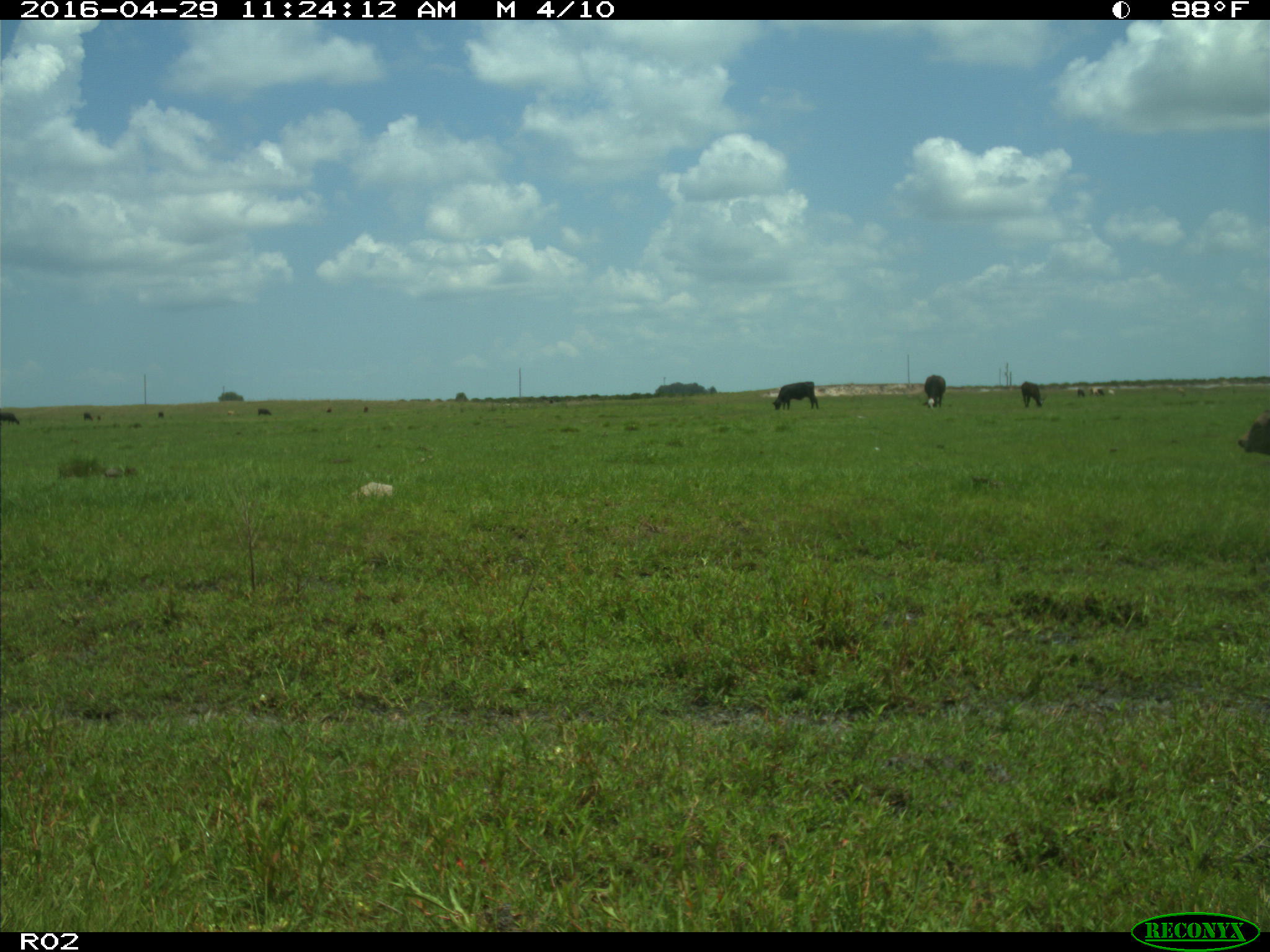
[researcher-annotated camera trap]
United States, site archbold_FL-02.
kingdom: Animalia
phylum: Chordata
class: Mammalia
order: Artiodactyla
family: Bovidae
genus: Bos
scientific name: Bos taurus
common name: domestic cow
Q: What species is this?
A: Bos taurus (domestic cow).